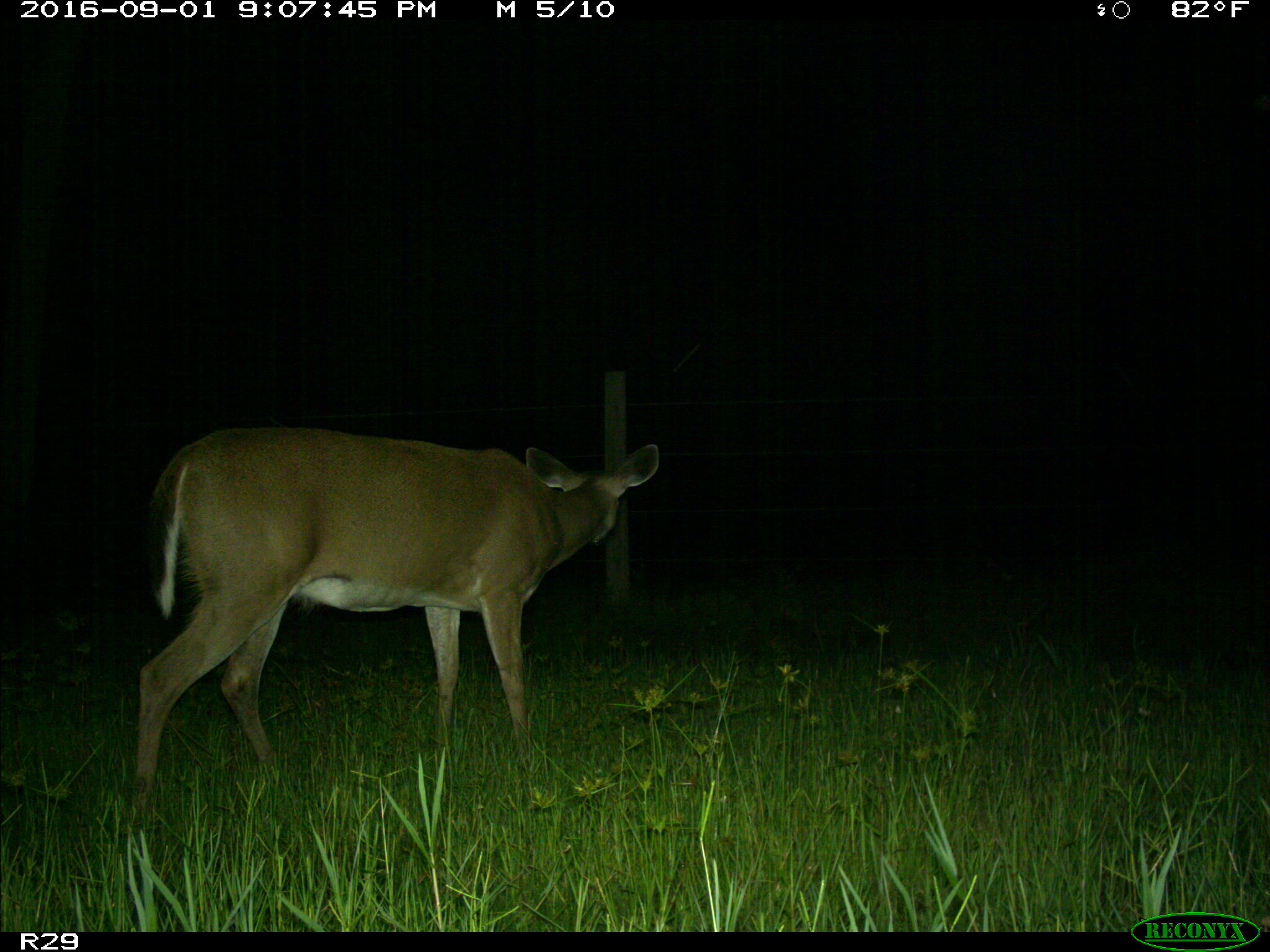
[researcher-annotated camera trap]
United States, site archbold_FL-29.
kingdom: Animalia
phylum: Chordata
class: Mammalia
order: Artiodactyla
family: Cervidae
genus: Odocoileus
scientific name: Odocoileus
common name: deer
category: unidentified deer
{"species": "unidentified deer (deer) (Odocoileus)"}